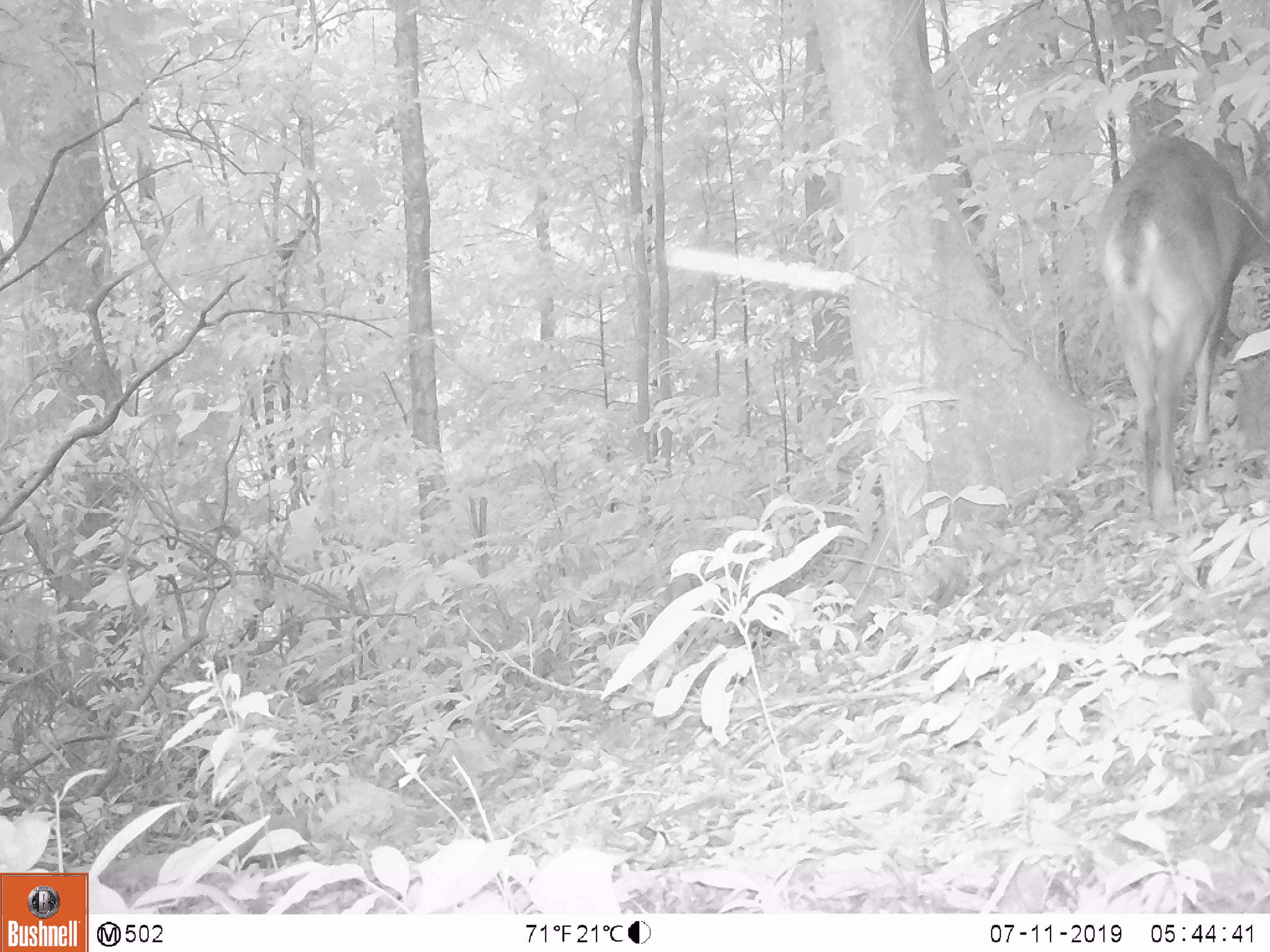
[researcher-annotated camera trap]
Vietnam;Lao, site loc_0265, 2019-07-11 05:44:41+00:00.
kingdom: Animalia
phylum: Chordata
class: Mammalia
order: Artiodactyla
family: Cervidae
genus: Muntiacus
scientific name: Muntiacus vuquangensis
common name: large-antlered muntjac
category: large antlered muntjac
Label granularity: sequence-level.